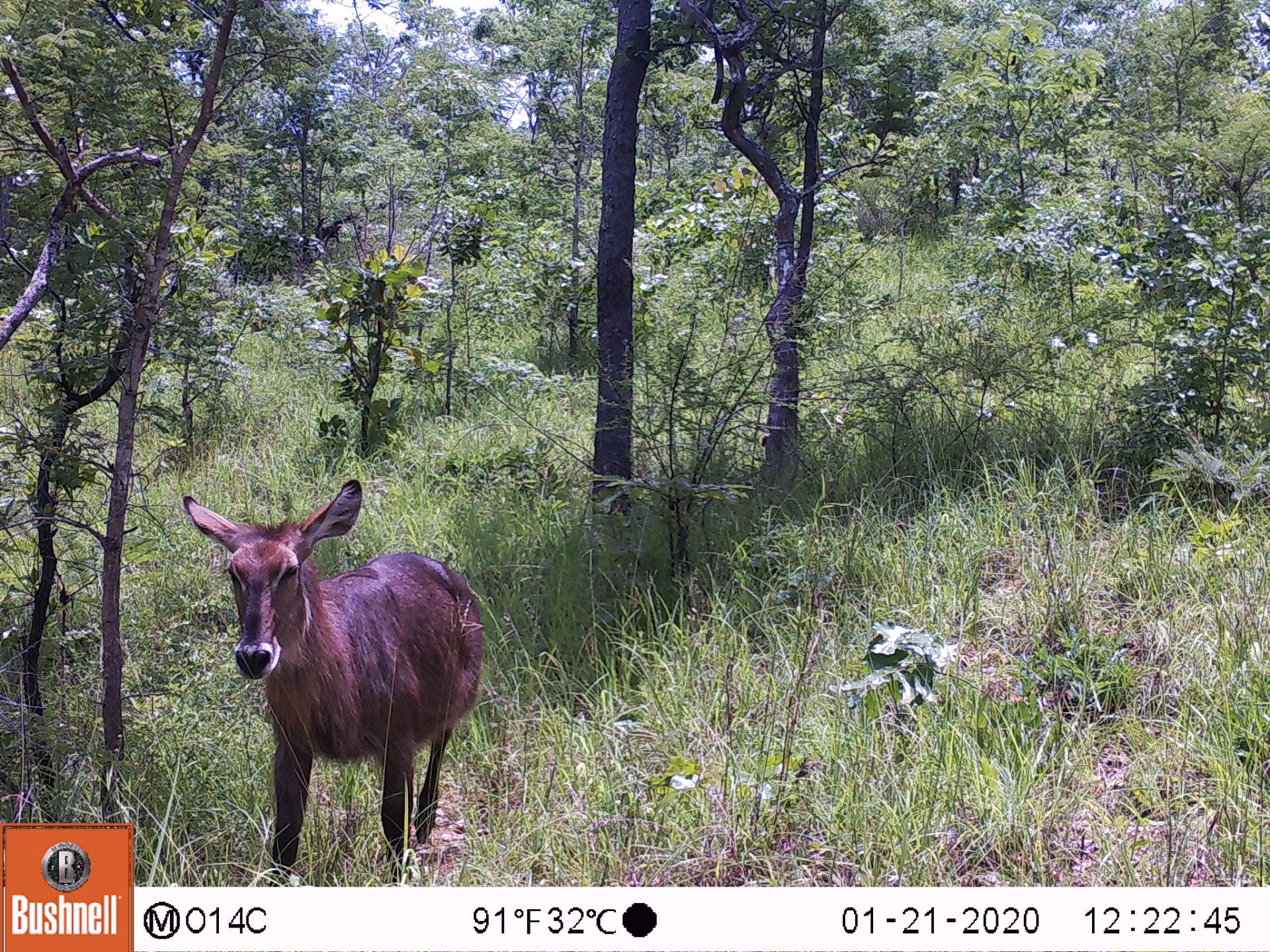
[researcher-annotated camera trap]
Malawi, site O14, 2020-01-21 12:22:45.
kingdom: Animalia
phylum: Chordata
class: Mammalia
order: Artiodactyla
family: Bovidae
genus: Kobus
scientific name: Kobus ellipsiprymnus ellipsiprymnus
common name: common waterbuck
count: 1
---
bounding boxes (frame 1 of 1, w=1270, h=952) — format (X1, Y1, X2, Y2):
common waterbuck: (174, 479, 487, 861)